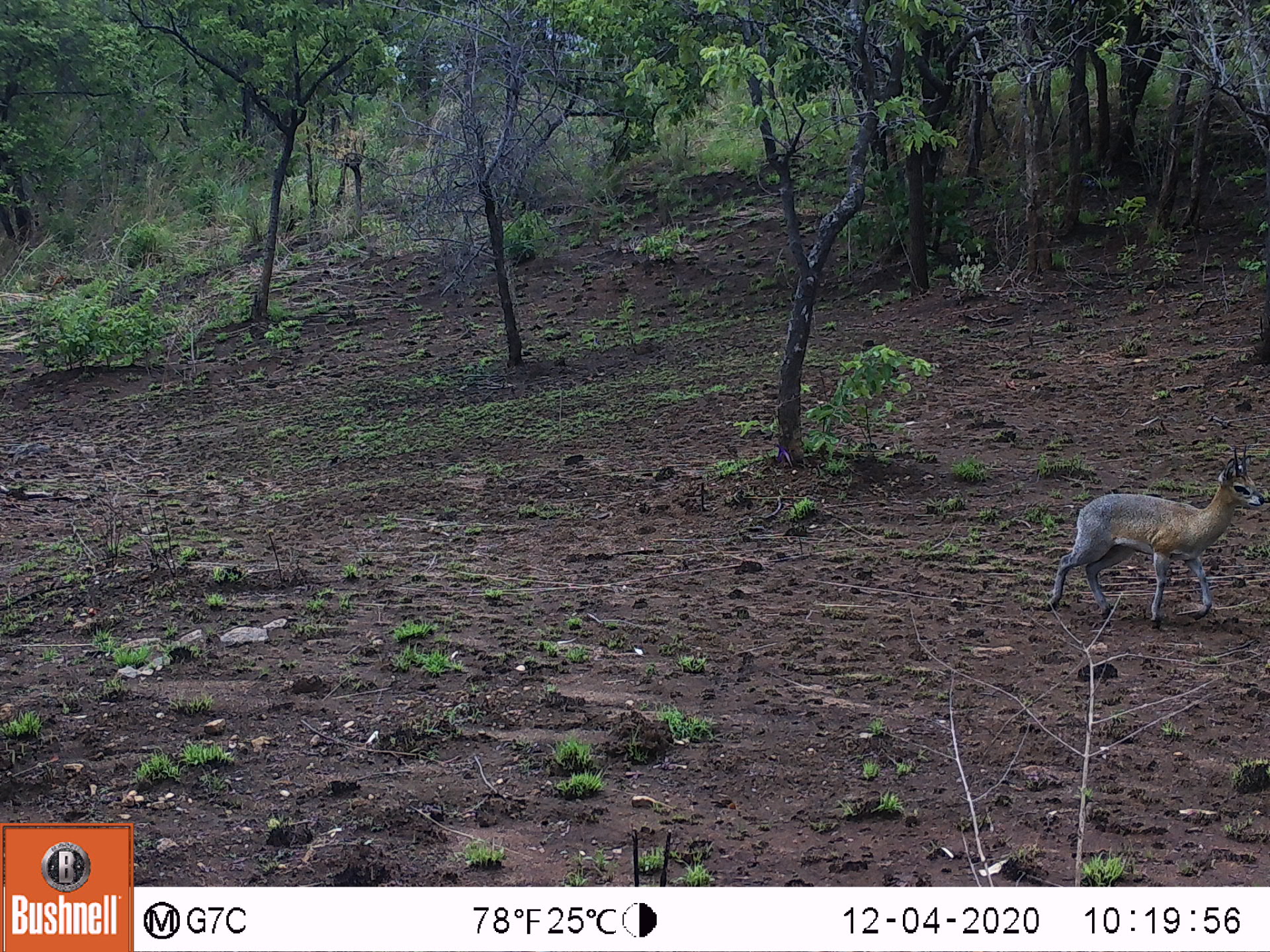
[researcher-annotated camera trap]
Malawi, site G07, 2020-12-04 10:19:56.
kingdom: Animalia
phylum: Chordata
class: Mammalia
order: Artiodactyla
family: Bovidae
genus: Oreotragus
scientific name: Oreotragus oreotragus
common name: klipspringer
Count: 1.